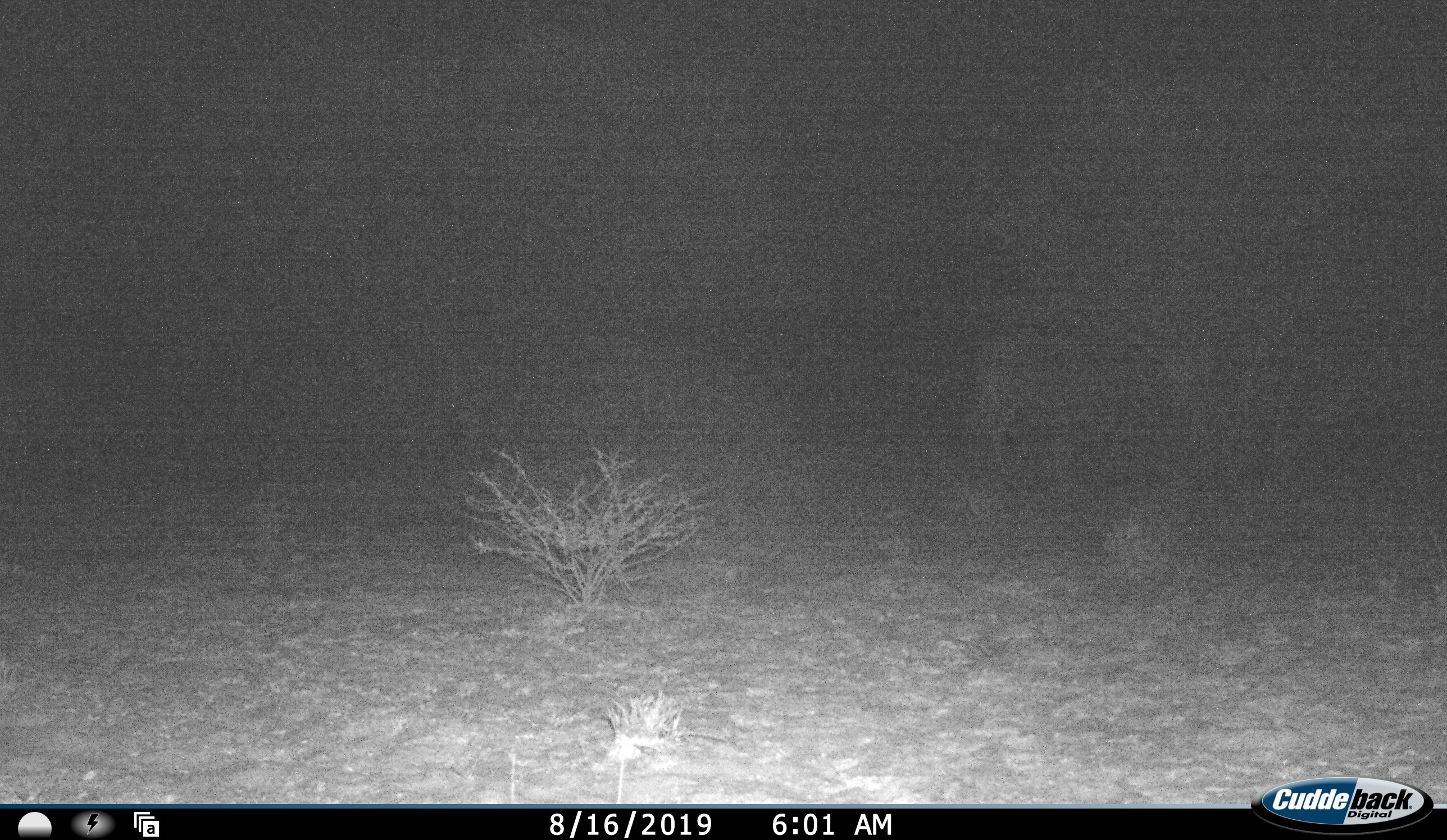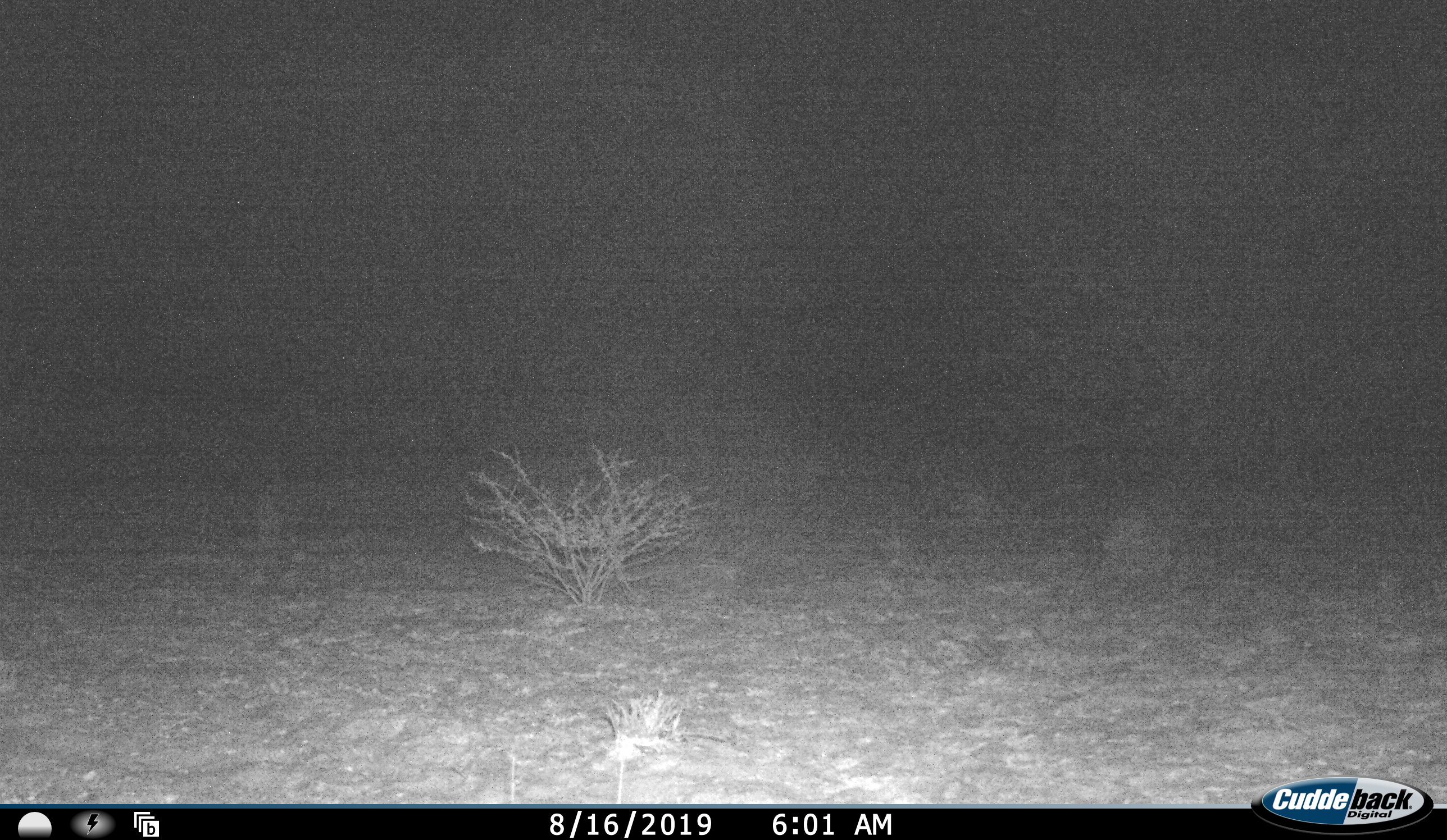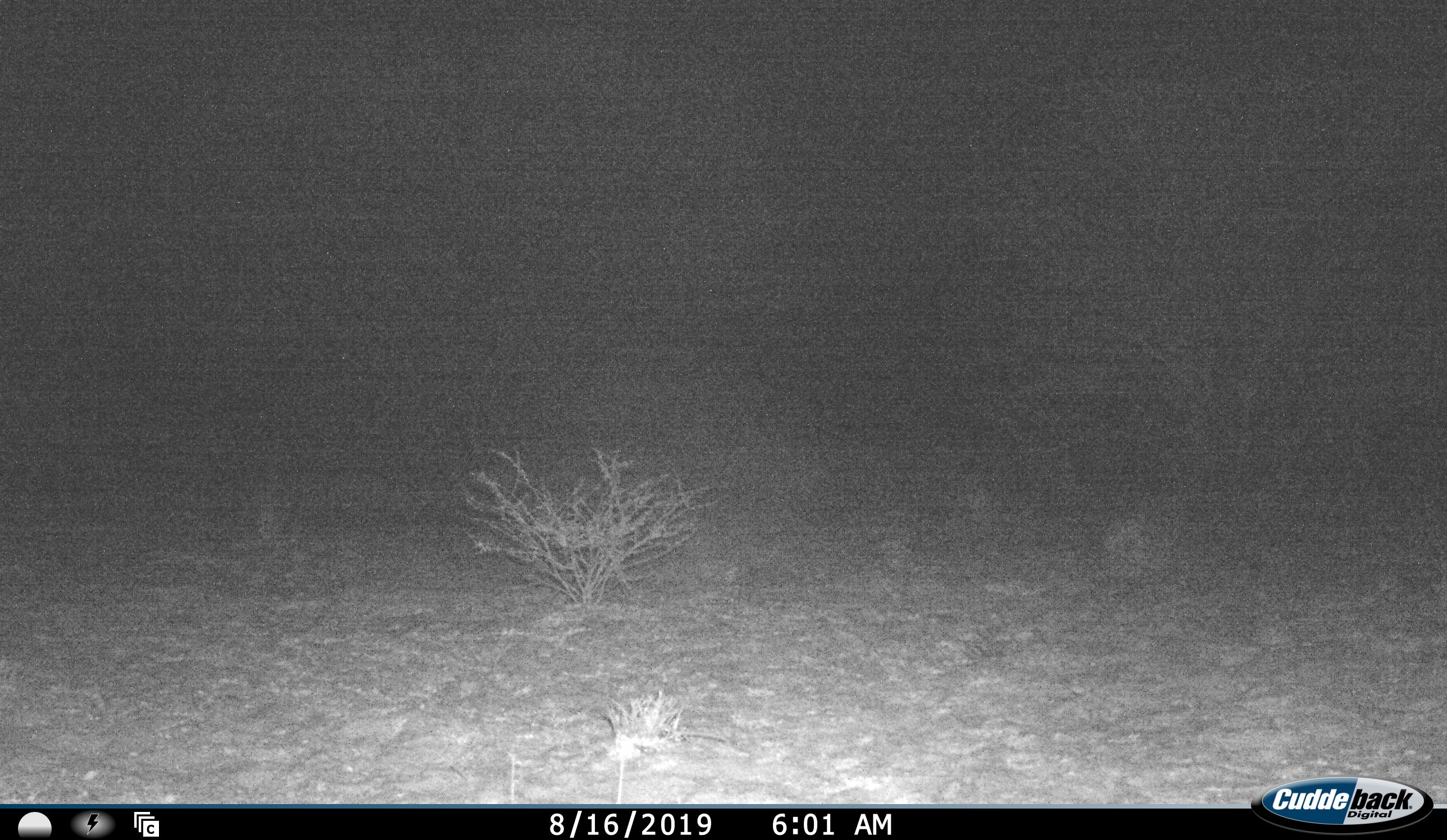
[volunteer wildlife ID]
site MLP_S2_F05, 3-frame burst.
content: unidentified animal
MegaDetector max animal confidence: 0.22